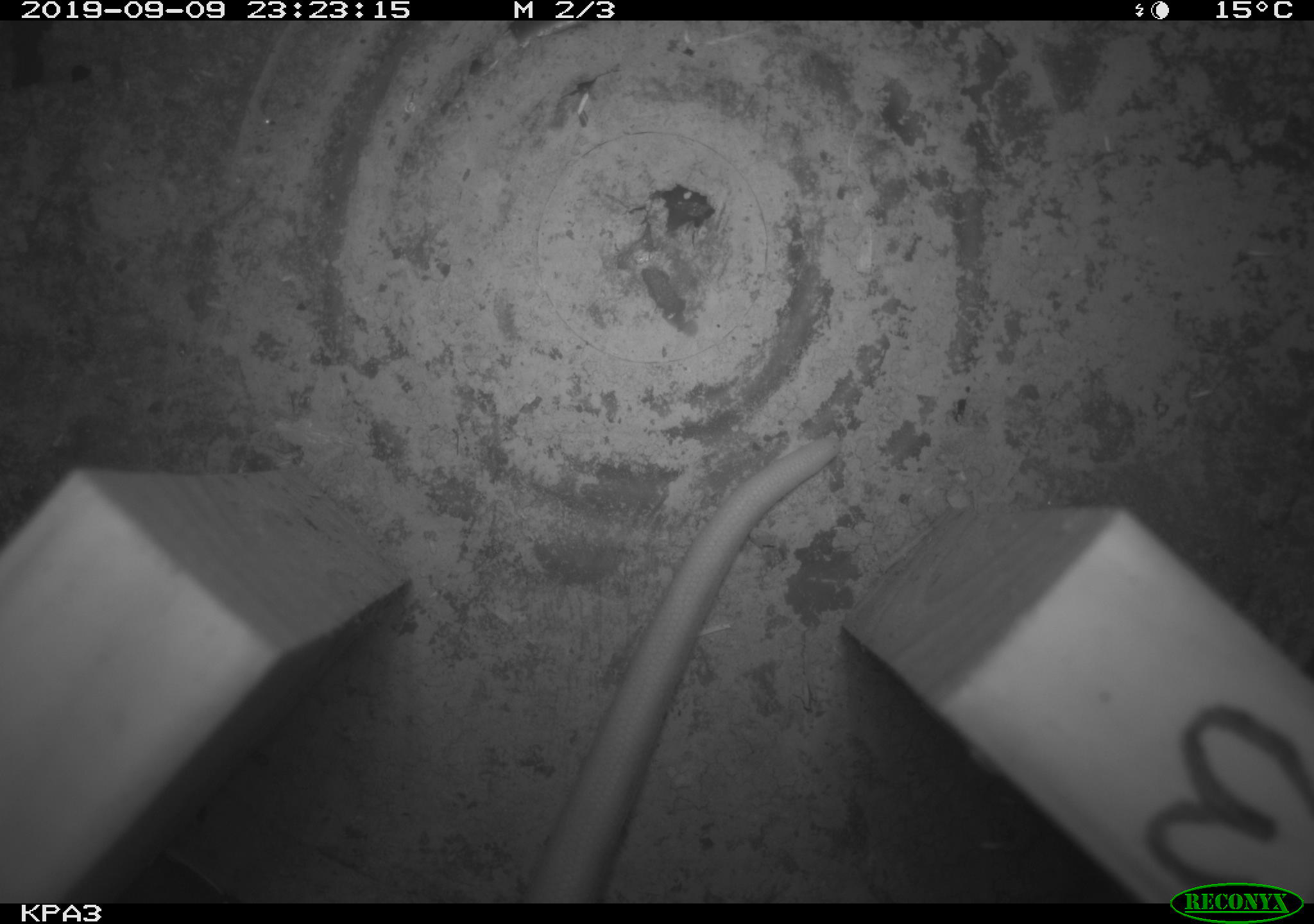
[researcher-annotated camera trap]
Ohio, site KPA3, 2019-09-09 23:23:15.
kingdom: Animalia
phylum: Chordata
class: Mammalia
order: Didelphimorphia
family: Didelphidae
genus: Didelphis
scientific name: Didelphis virginiana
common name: virginia opossum